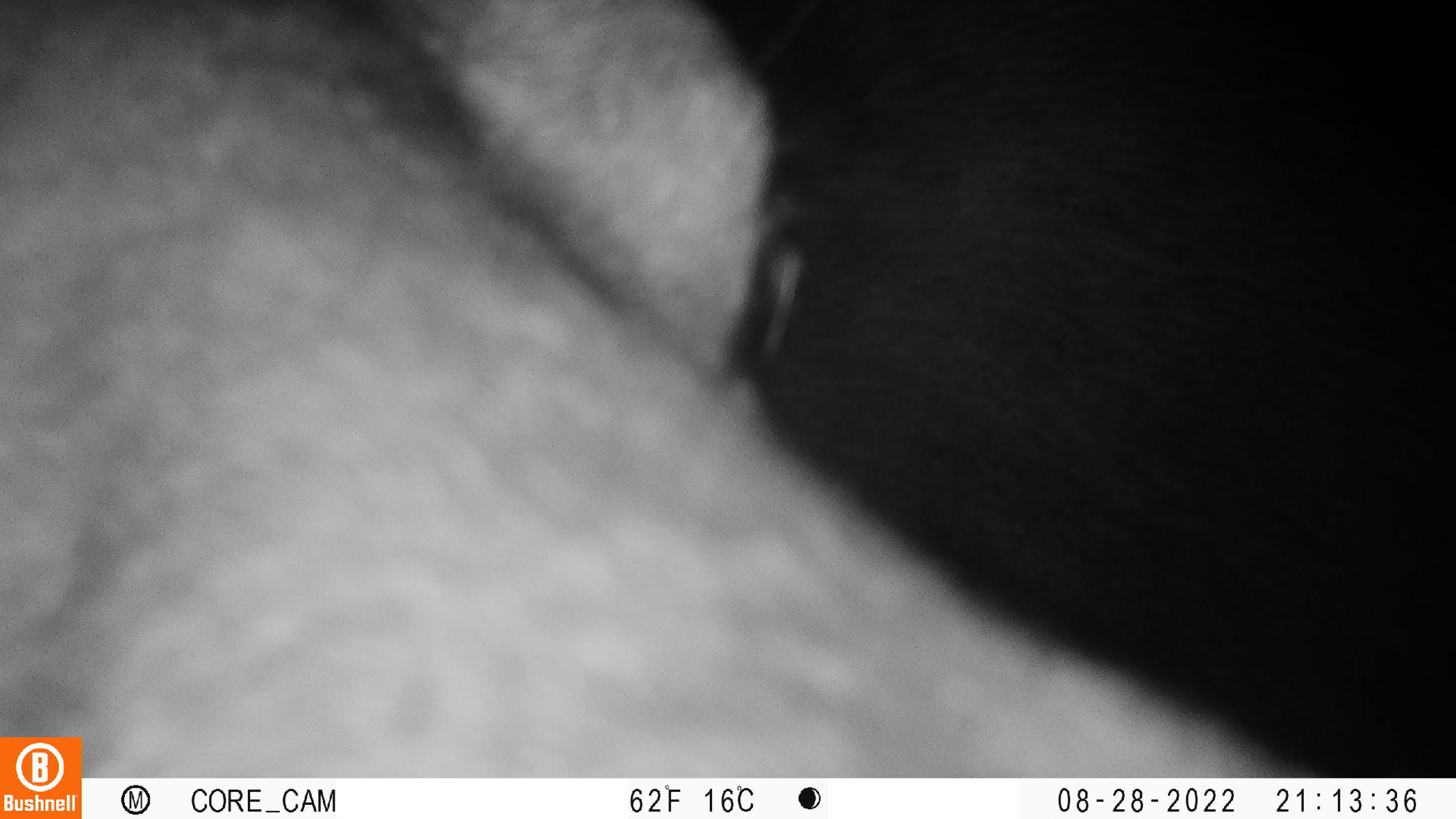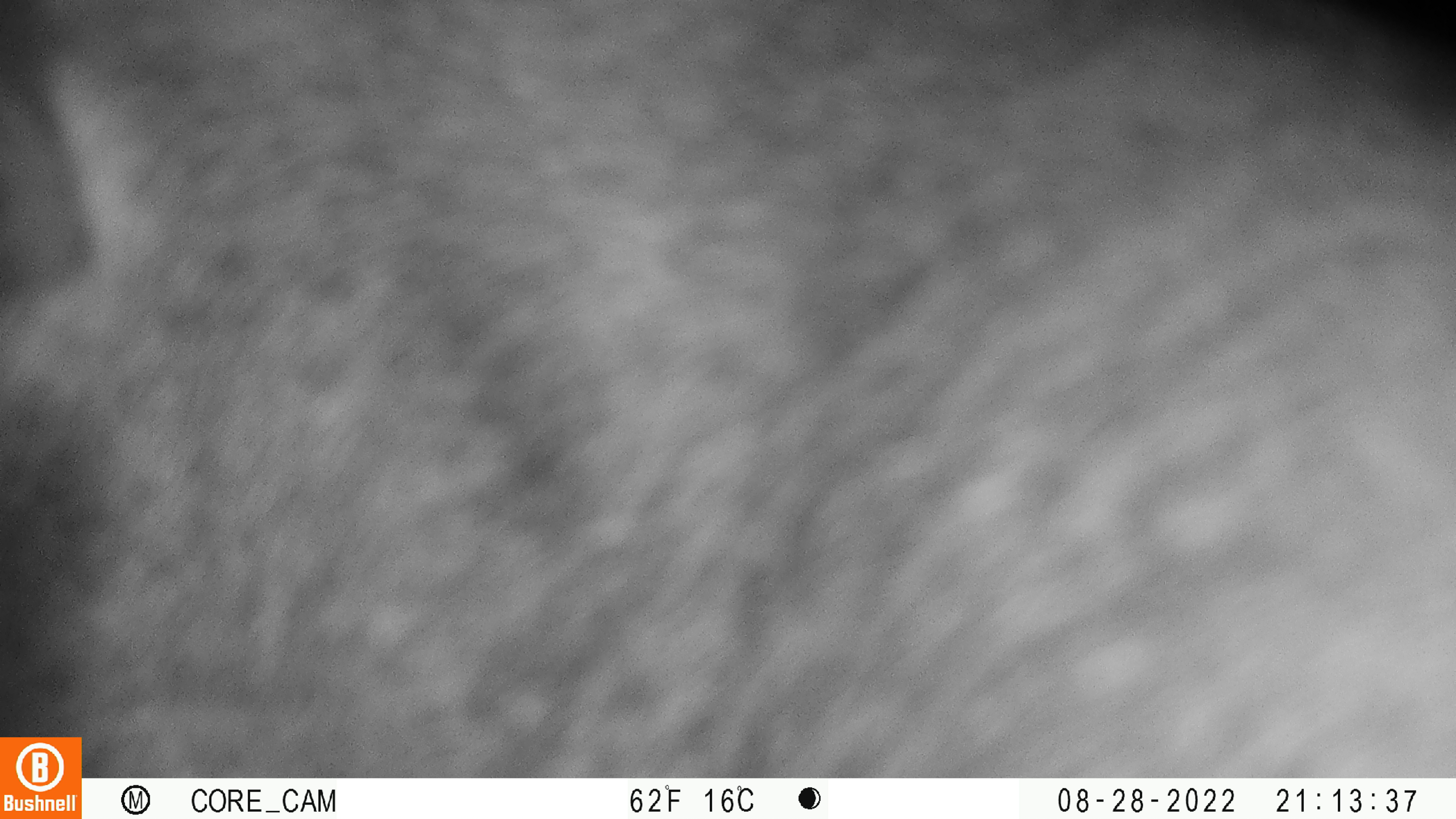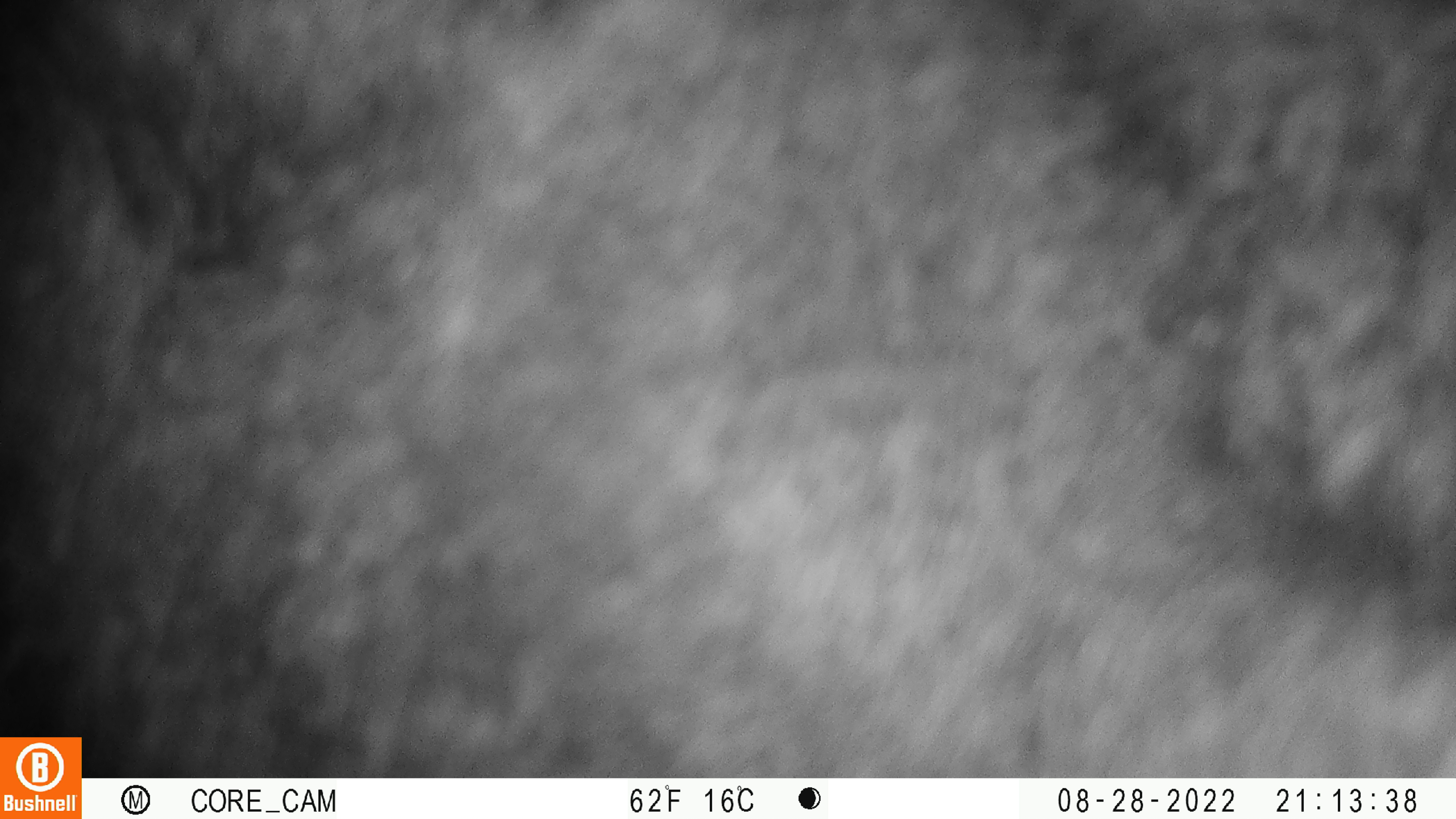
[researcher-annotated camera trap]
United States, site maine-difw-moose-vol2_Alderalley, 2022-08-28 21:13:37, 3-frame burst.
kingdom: Animalia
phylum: Chordata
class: Mammalia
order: Artiodactyla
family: Cervidae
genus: Alces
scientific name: Alces alces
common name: moose